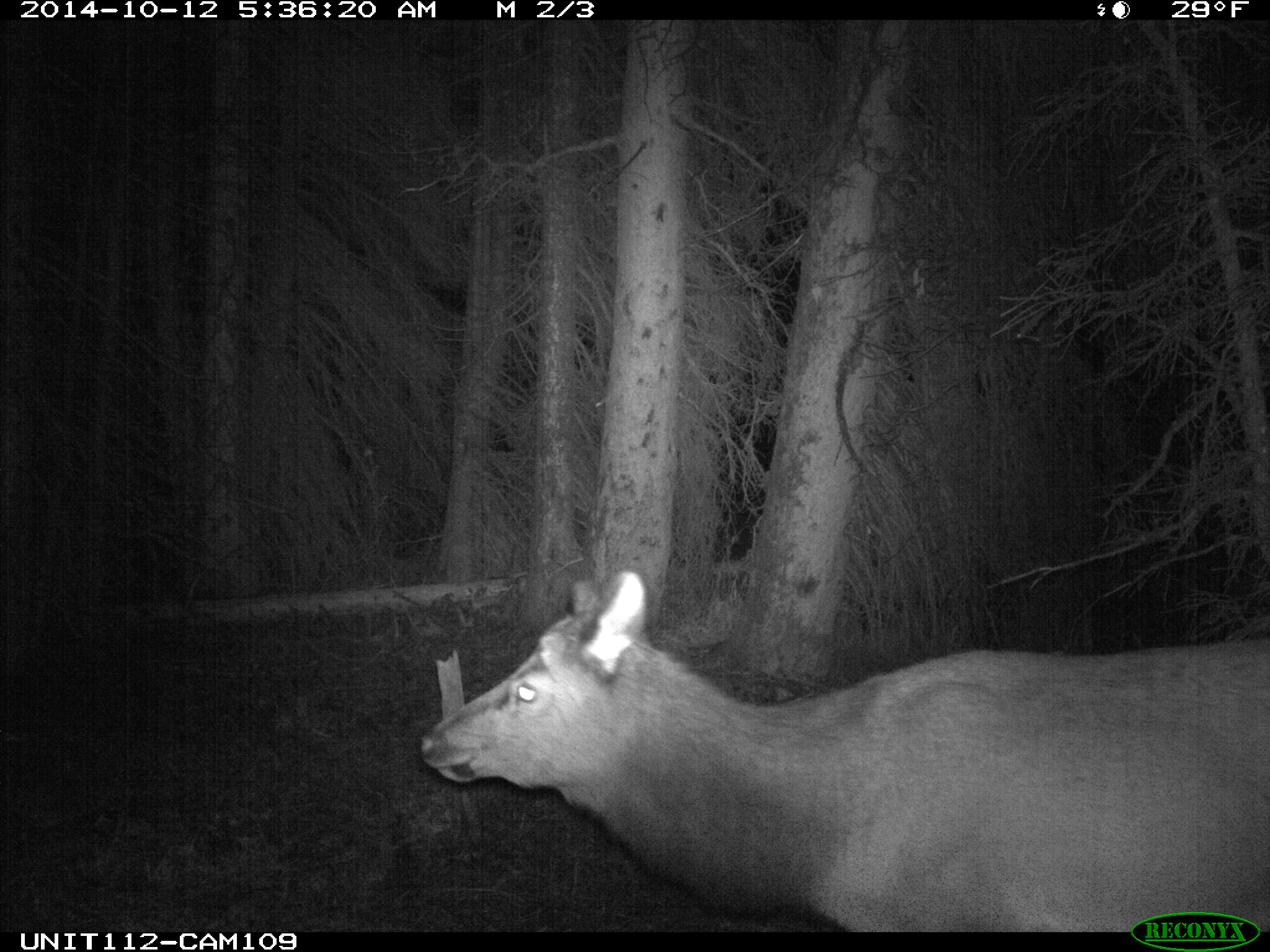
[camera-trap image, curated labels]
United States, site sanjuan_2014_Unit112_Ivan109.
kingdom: Animalia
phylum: Chordata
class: Mammalia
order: Artiodactyla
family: Cervidae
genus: Cervus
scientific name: Cervus elaphus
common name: red deer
Cervus elaphus (red deer).